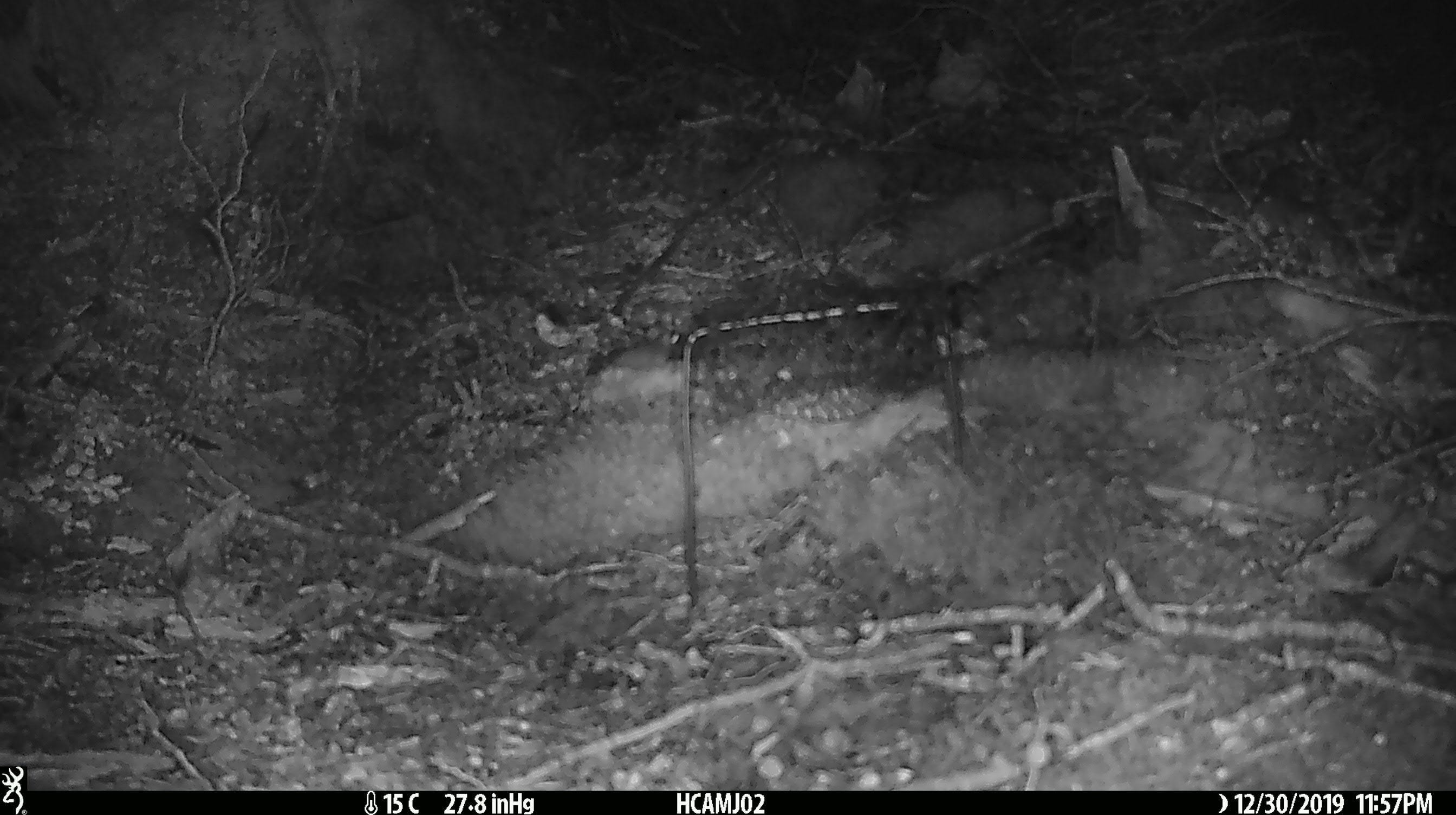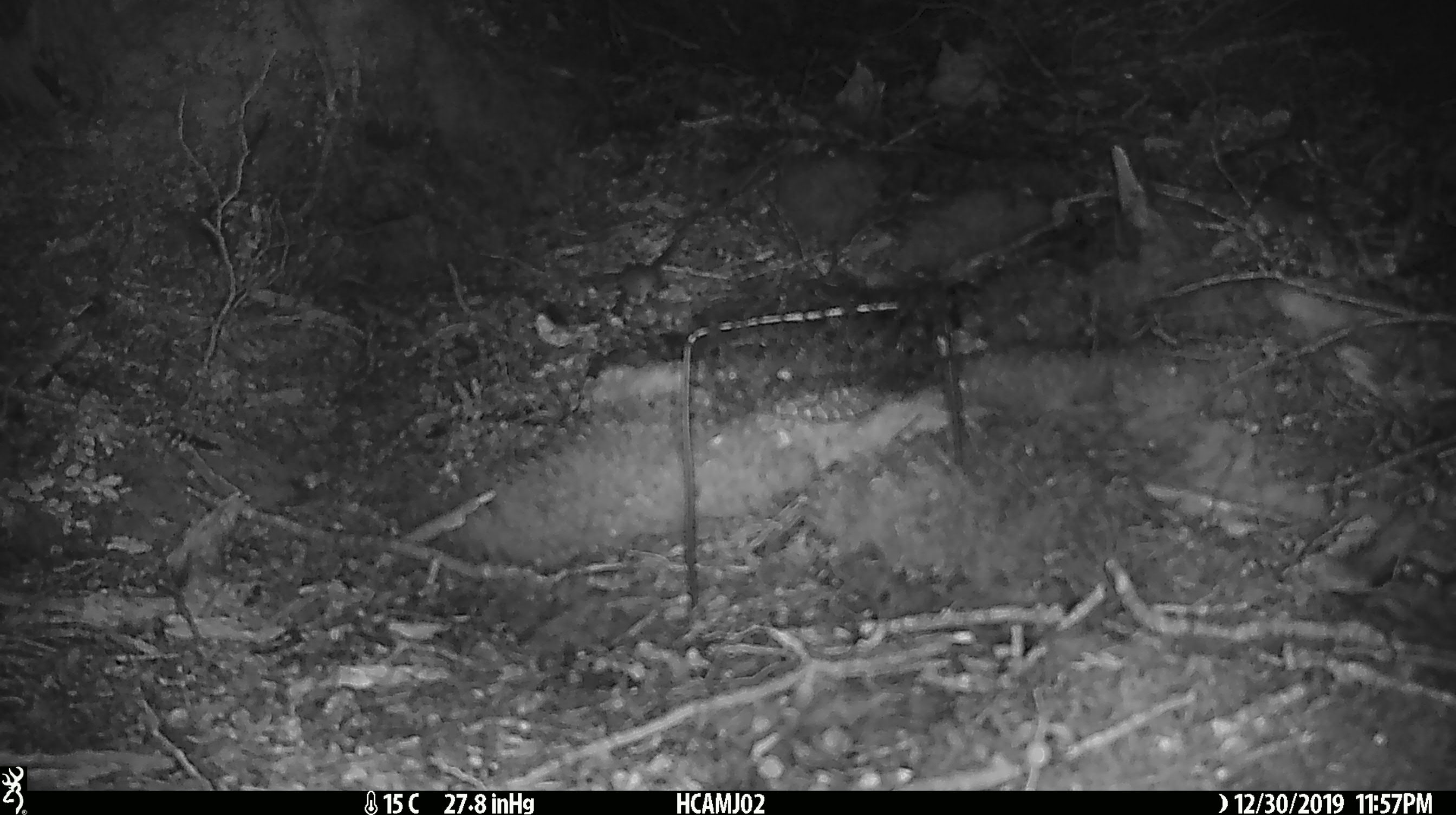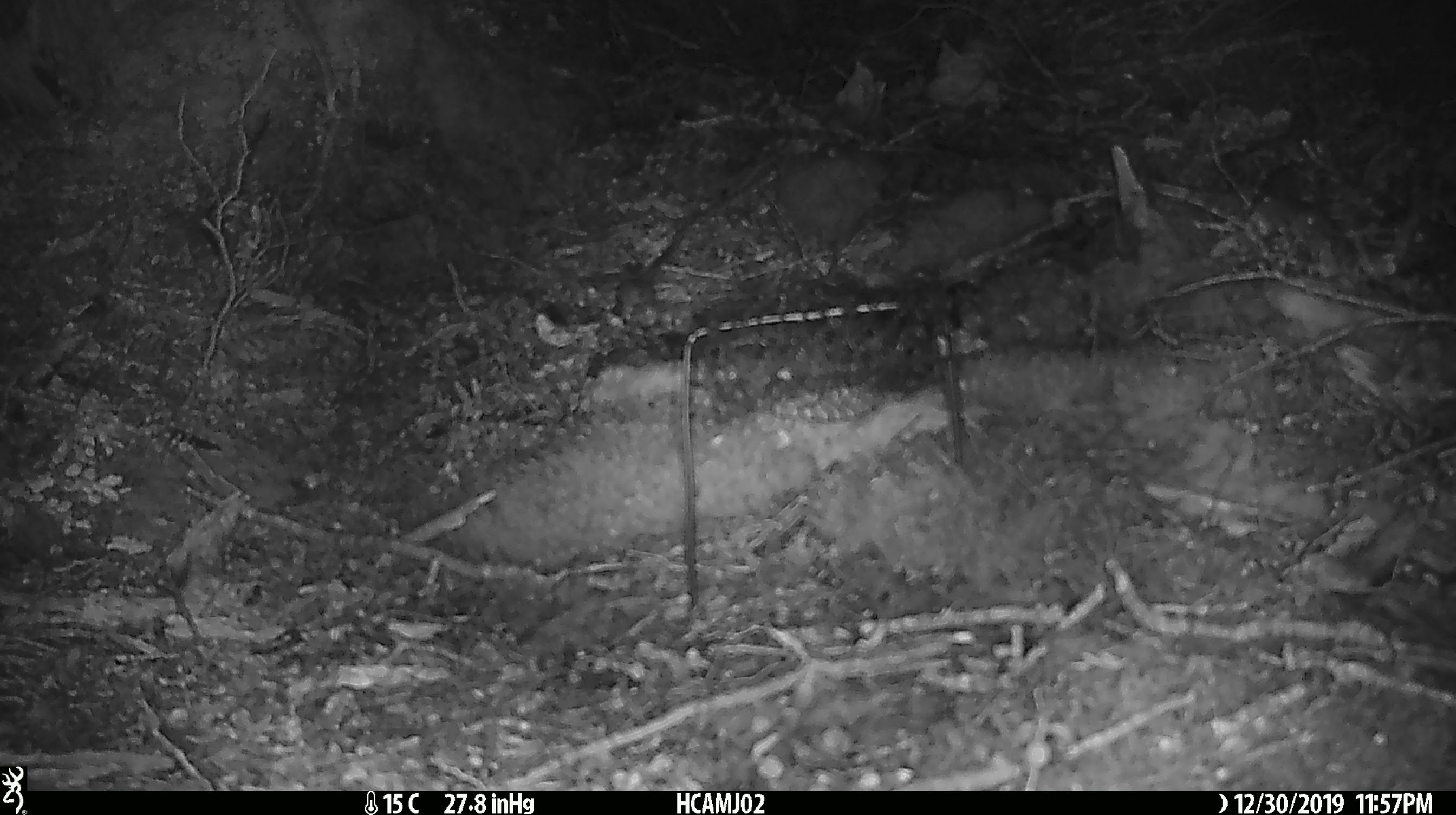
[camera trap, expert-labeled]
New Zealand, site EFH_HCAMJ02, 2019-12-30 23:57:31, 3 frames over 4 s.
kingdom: Animalia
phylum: Chordata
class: Mammalia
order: Rodentia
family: Muridae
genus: Mus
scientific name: Mus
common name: mouse